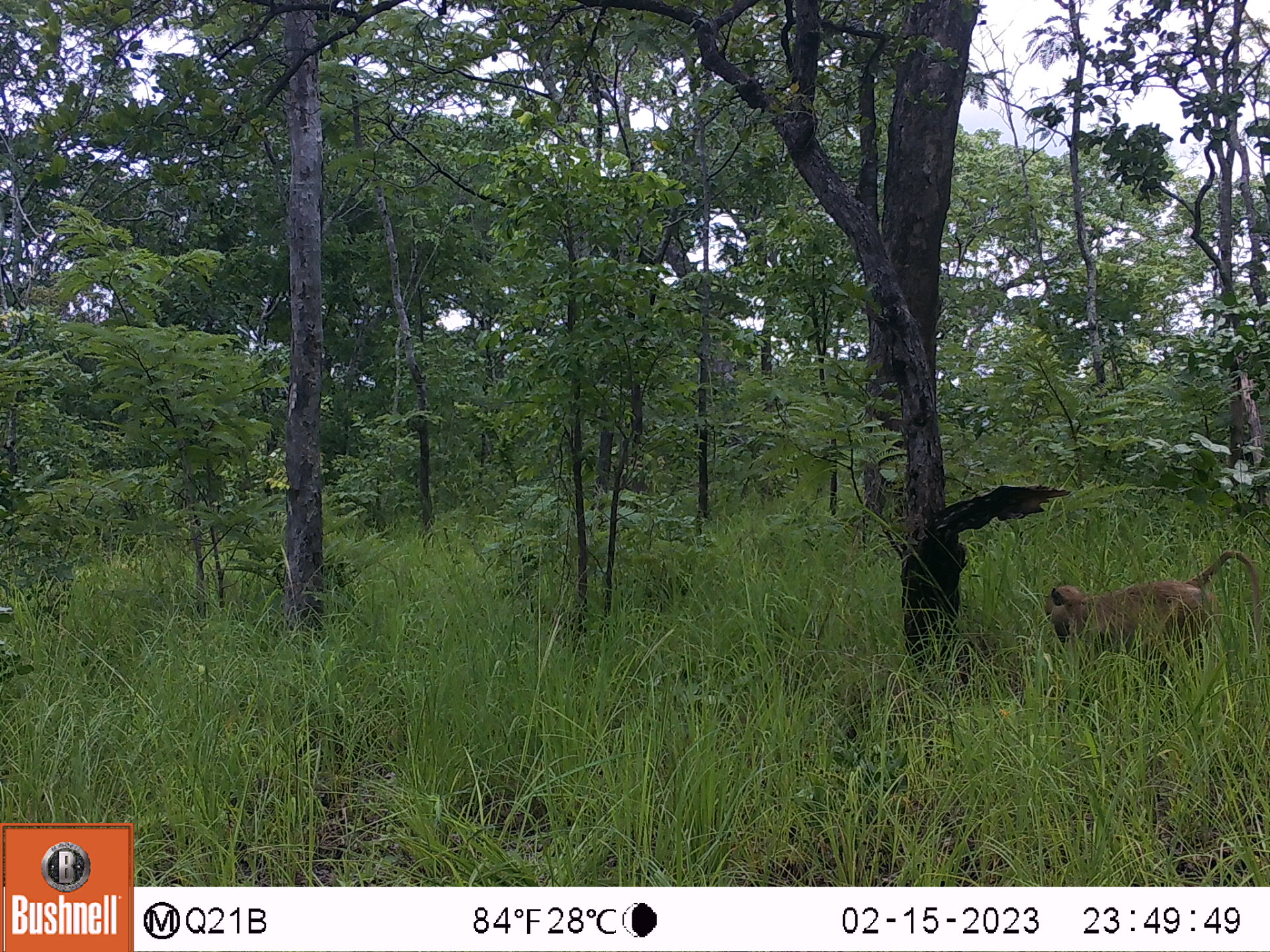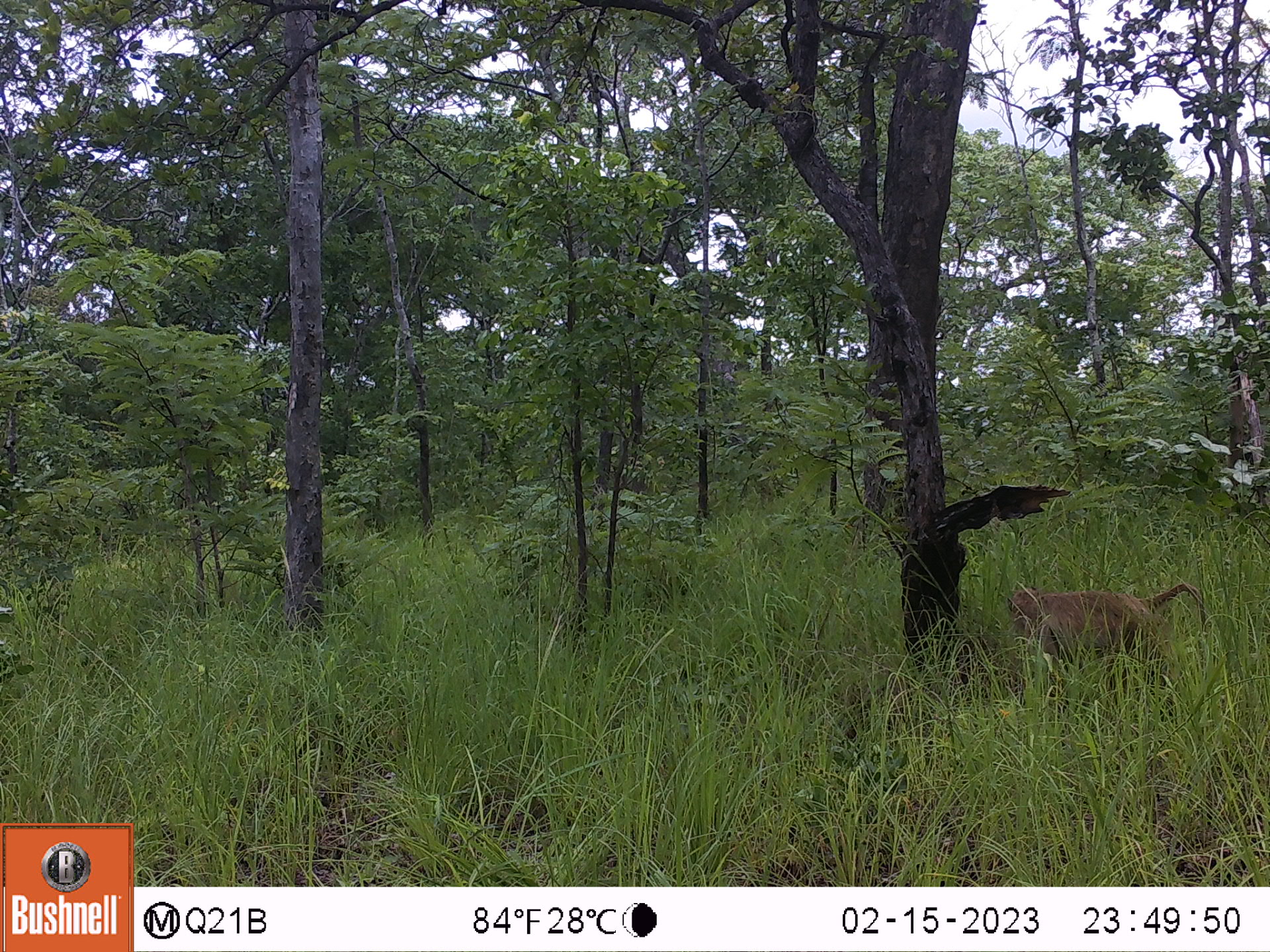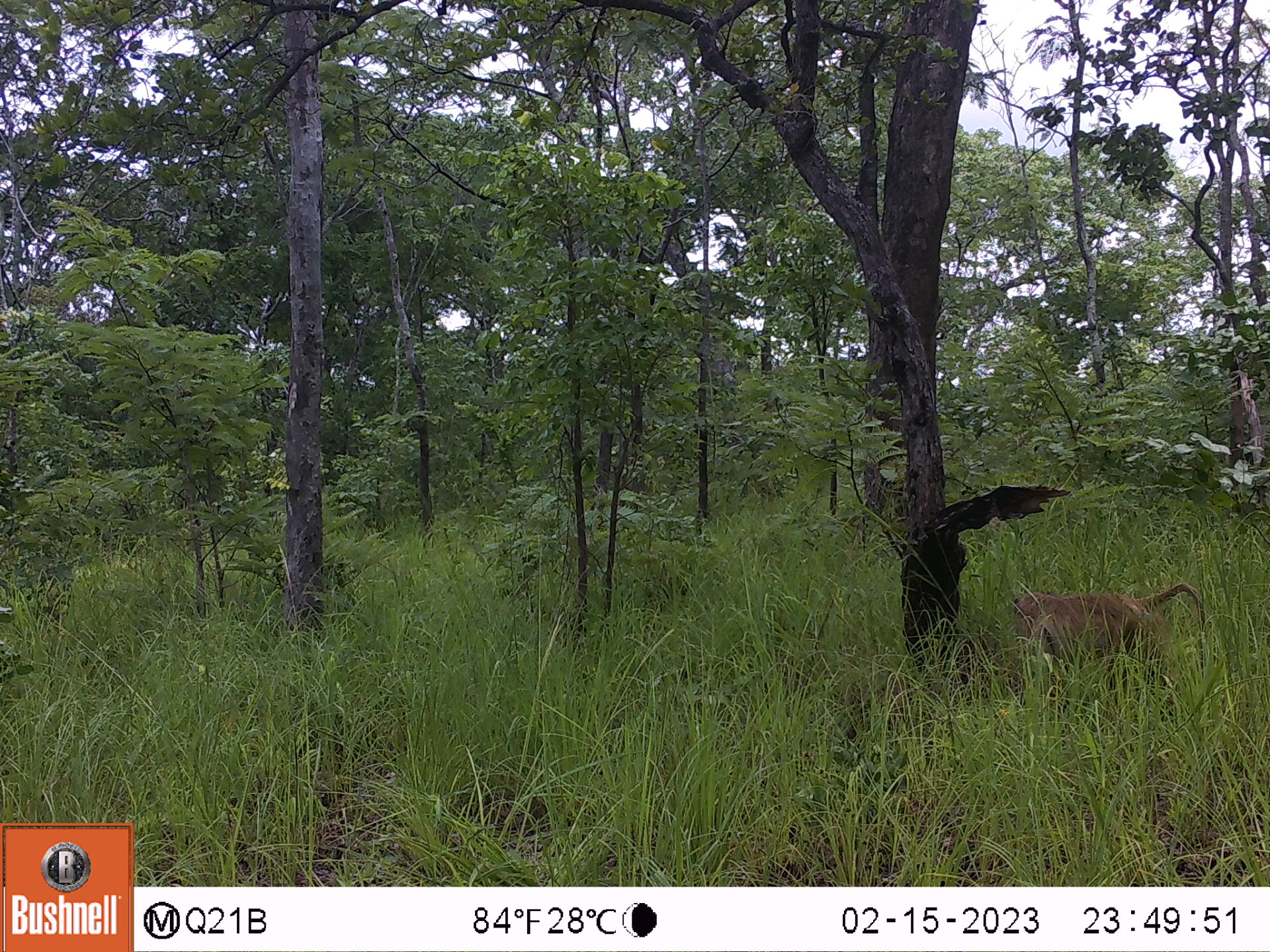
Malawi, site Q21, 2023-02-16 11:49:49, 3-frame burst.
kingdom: Animalia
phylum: Chordata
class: Mammalia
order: Primates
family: Cercopithecidae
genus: Papio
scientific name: Papio cynocephalus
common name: yellow baboon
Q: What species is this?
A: Yellow baboon (Papio cynocephalus).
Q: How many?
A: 1.